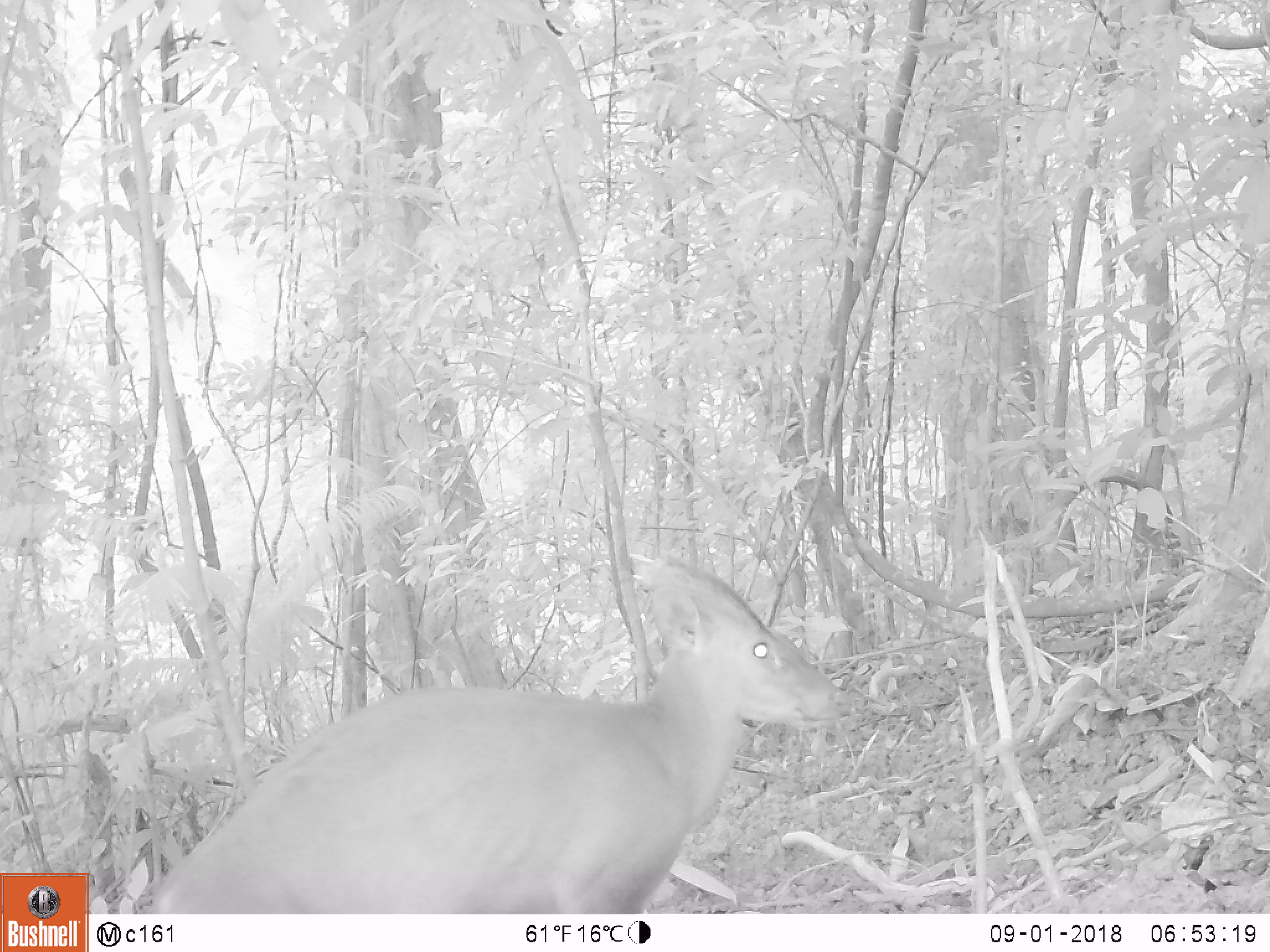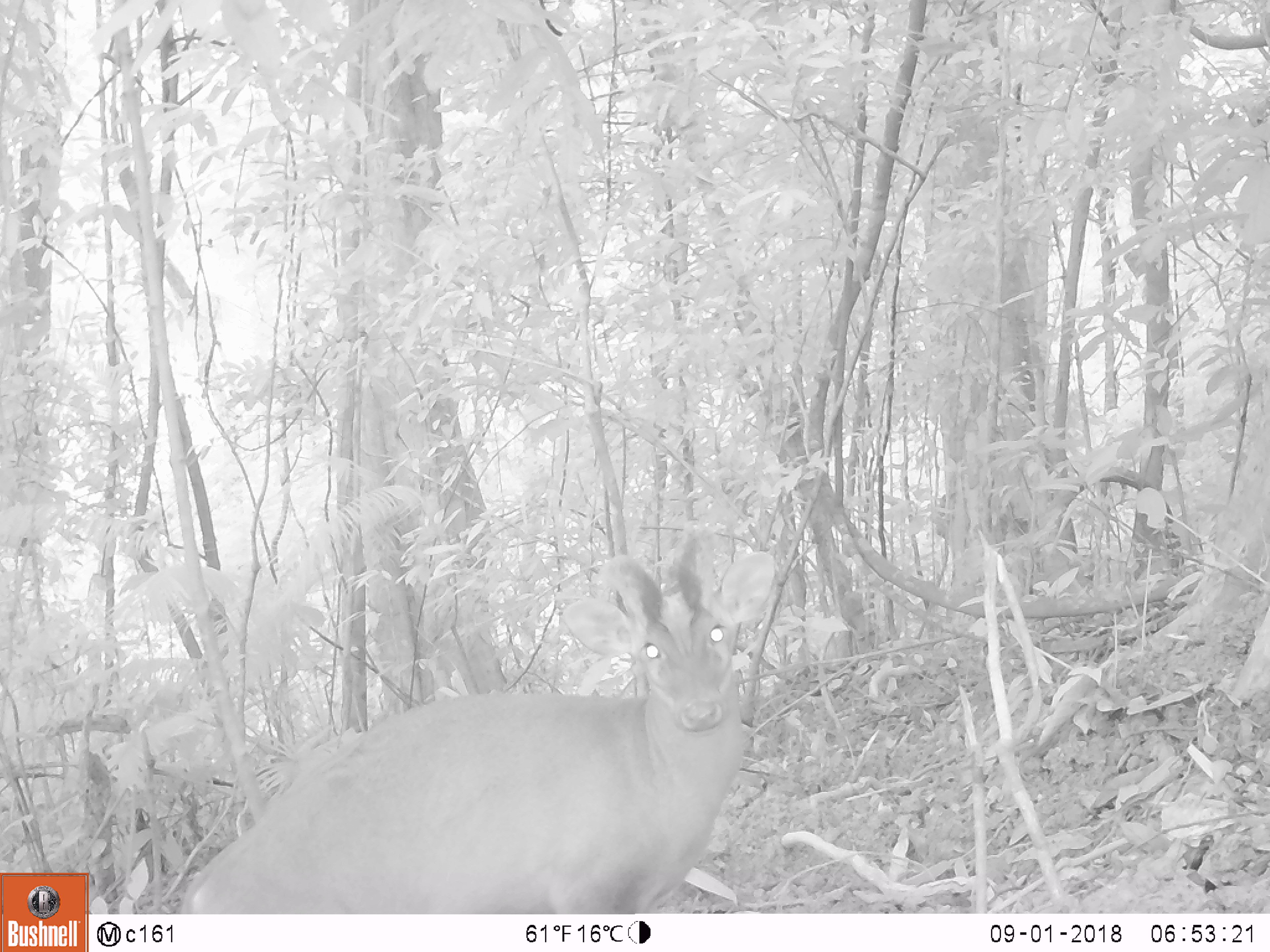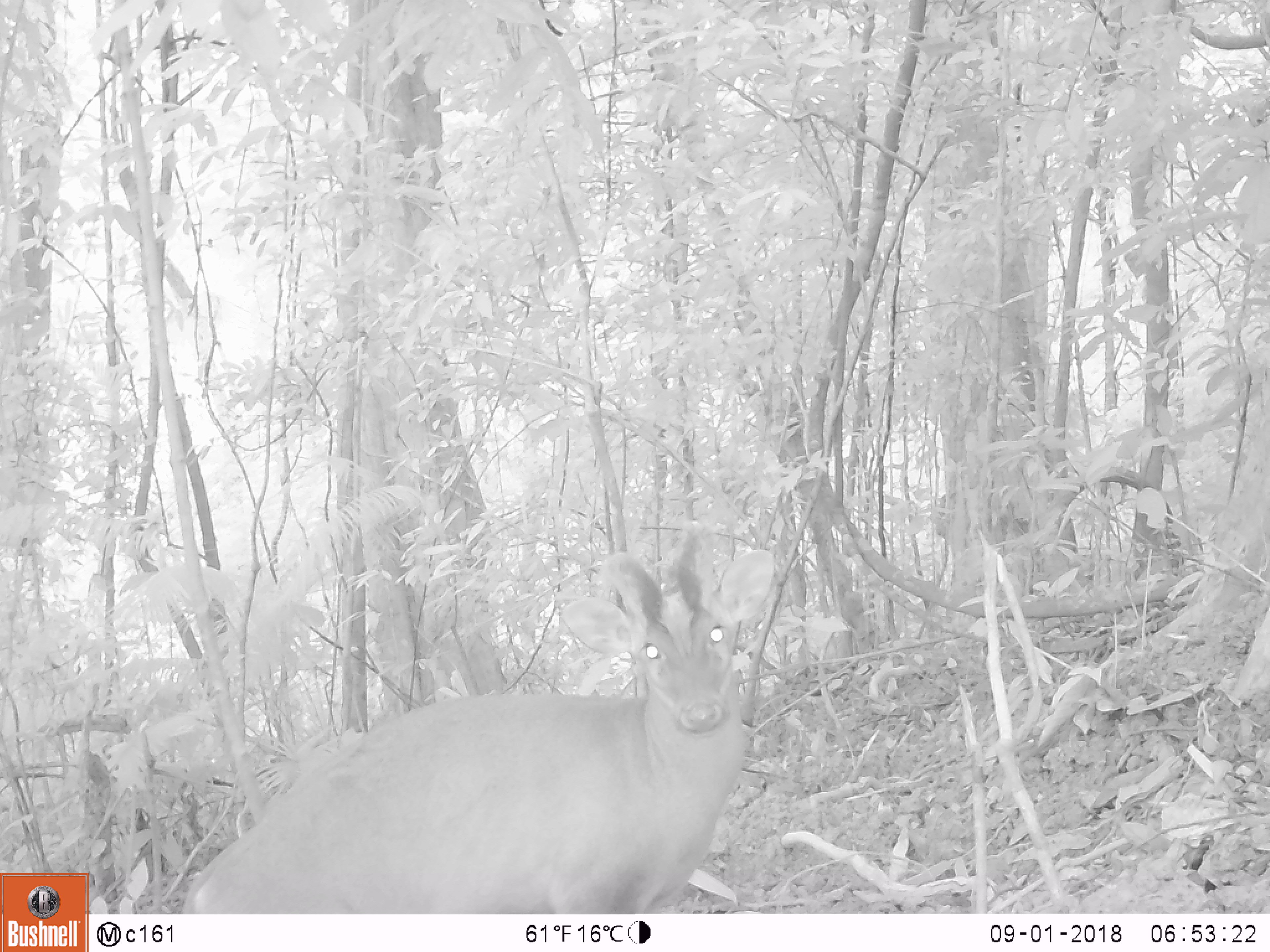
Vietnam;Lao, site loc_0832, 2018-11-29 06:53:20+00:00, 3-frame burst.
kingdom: Animalia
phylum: Chordata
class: Mammalia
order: Artiodactyla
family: Cervidae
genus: Muntiacus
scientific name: Muntiacus muntjak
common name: red muntjac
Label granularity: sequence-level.